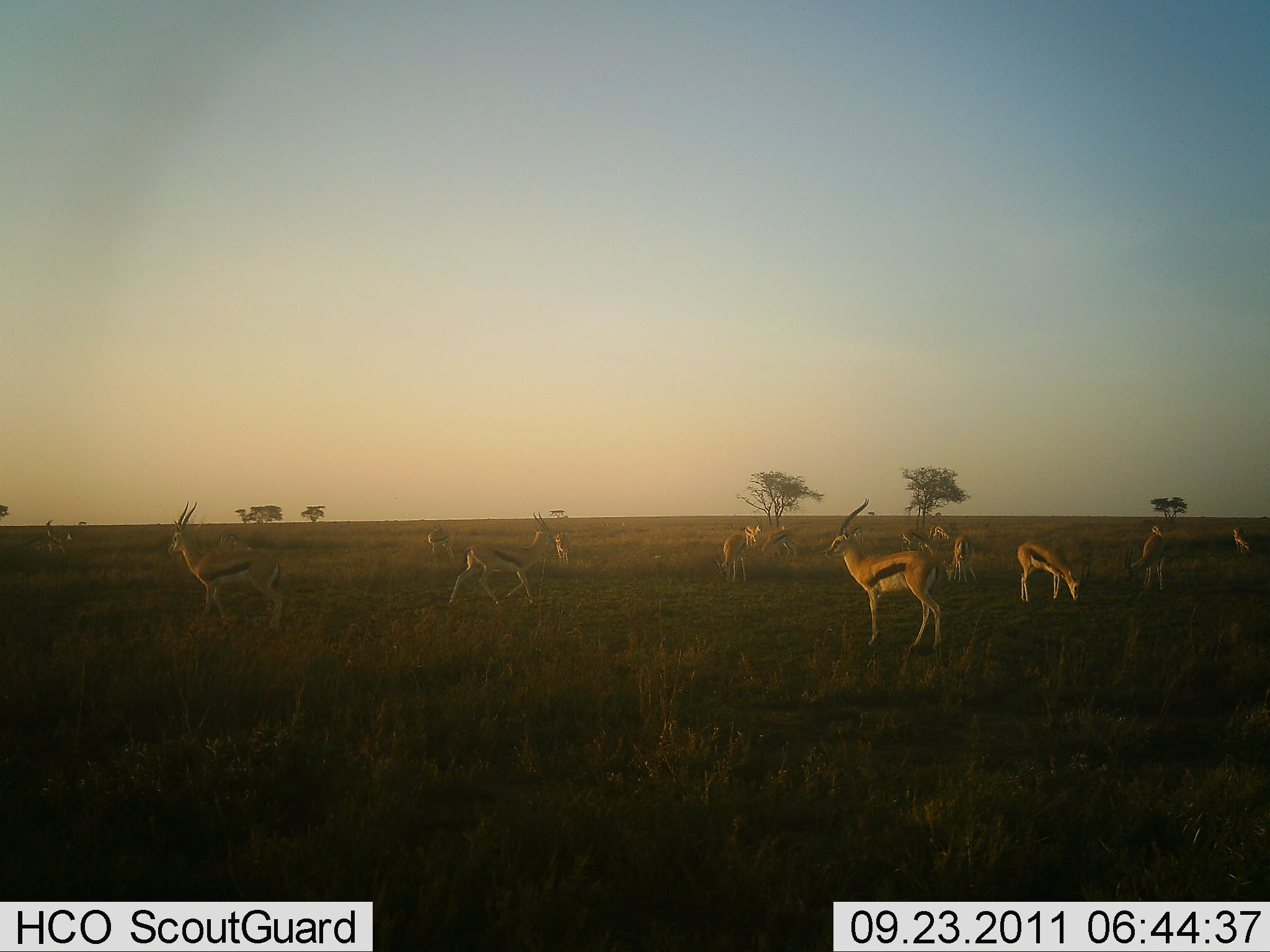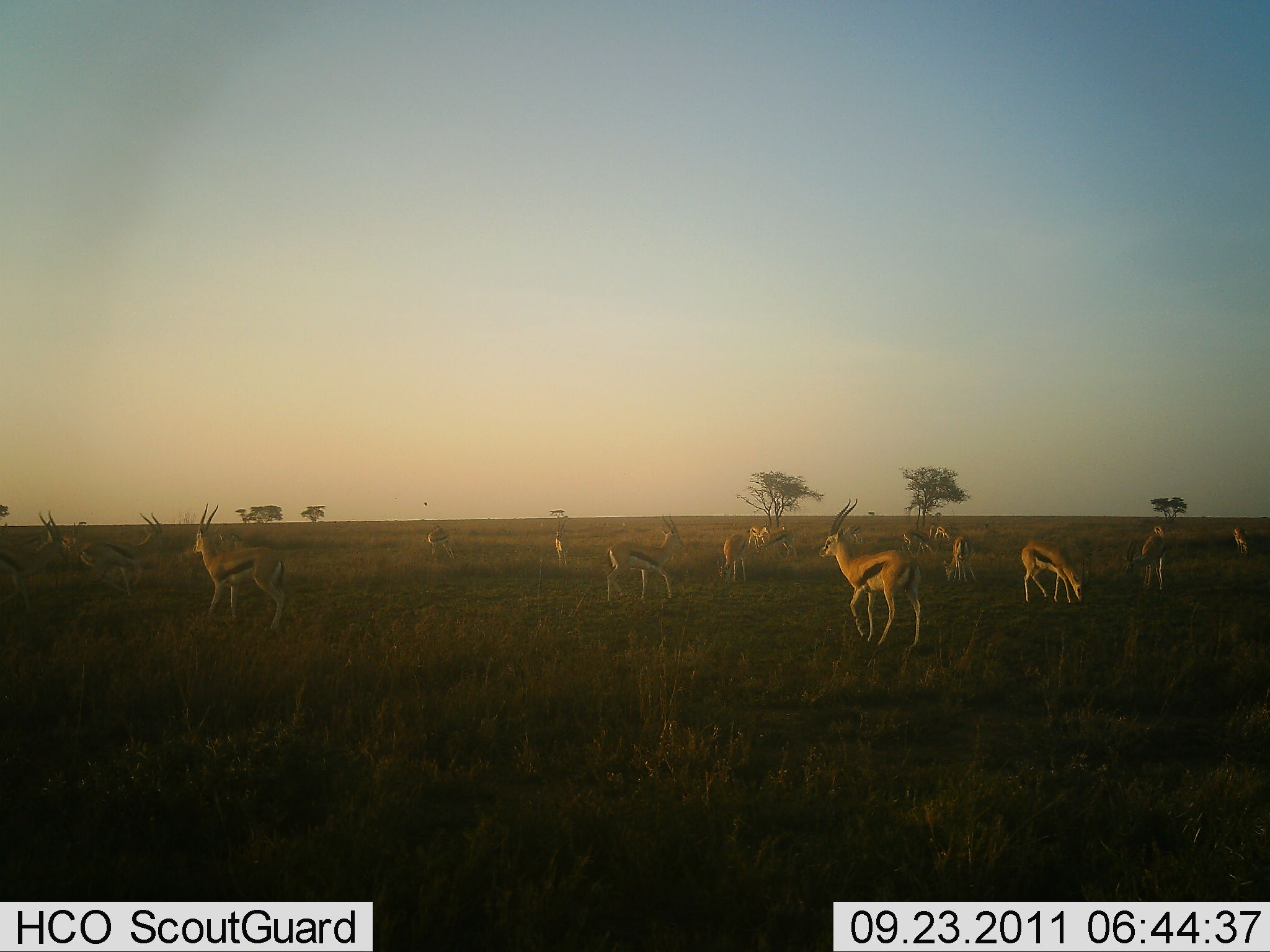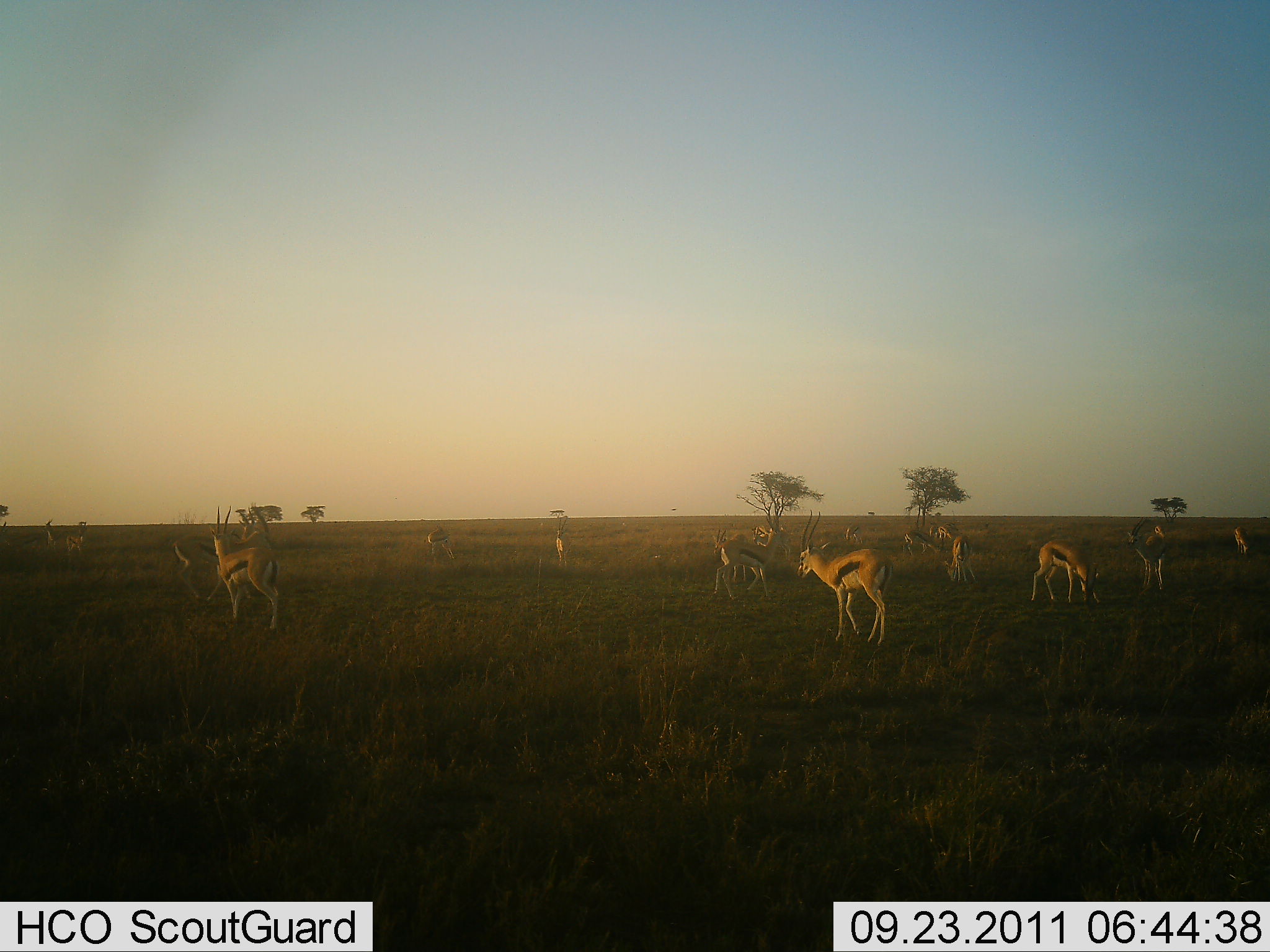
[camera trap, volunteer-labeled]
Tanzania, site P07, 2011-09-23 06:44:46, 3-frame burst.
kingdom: Animalia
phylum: Chordata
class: Mammalia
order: Artiodactyla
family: Bovidae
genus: Eudorcas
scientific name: Eudorcas thomsonii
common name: thomson's gazelle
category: gazellethomsons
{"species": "gazellethomsons (thomson's gazelle) (Eudorcas thomsonii)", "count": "11-50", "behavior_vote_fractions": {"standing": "93%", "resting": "0%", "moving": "57%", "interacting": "0%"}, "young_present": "0%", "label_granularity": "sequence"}